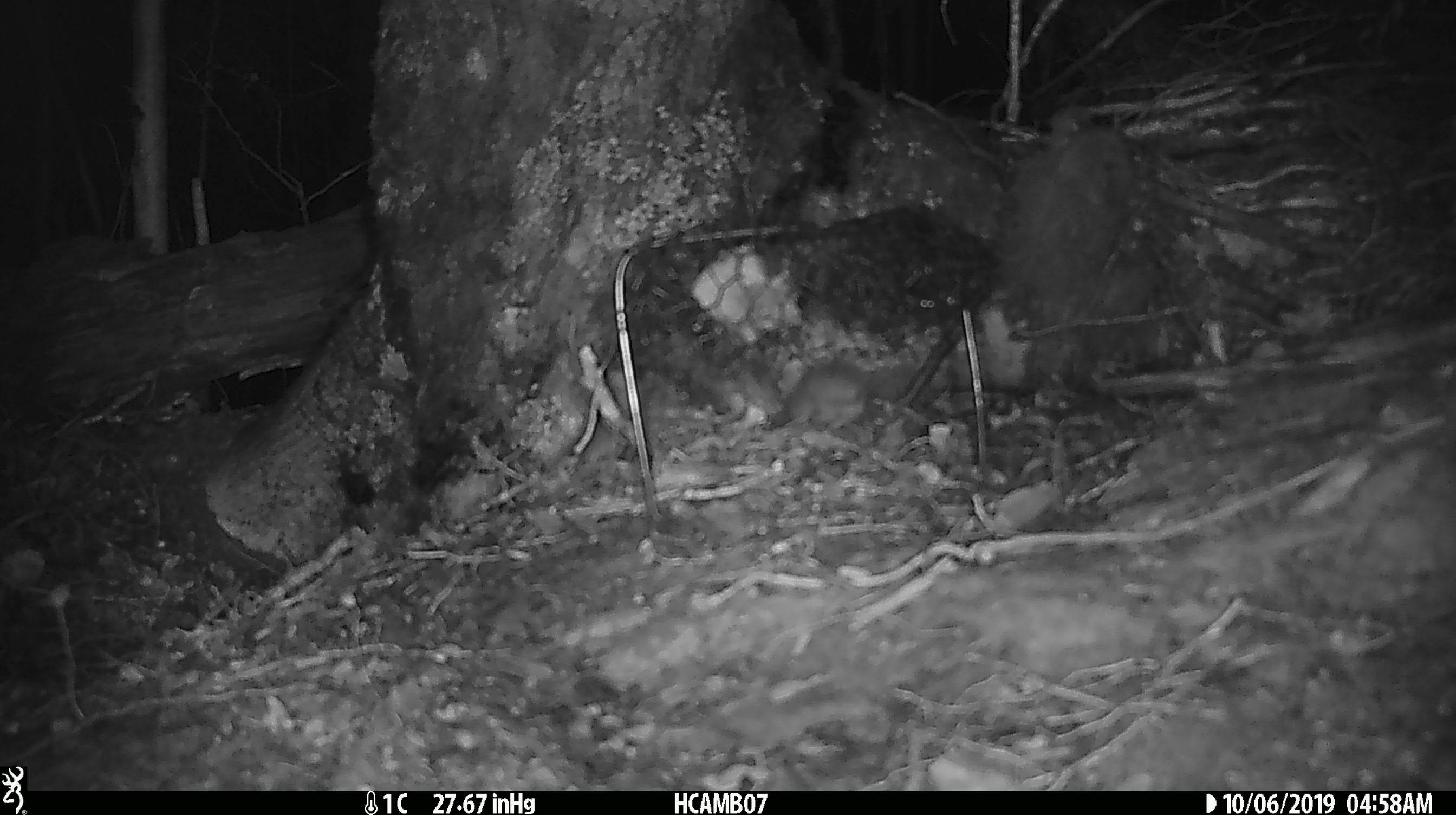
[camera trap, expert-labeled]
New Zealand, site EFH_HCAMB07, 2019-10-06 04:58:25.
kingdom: Animalia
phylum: Chordata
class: Mammalia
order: Rodentia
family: Muridae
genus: Mus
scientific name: Mus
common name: mouse